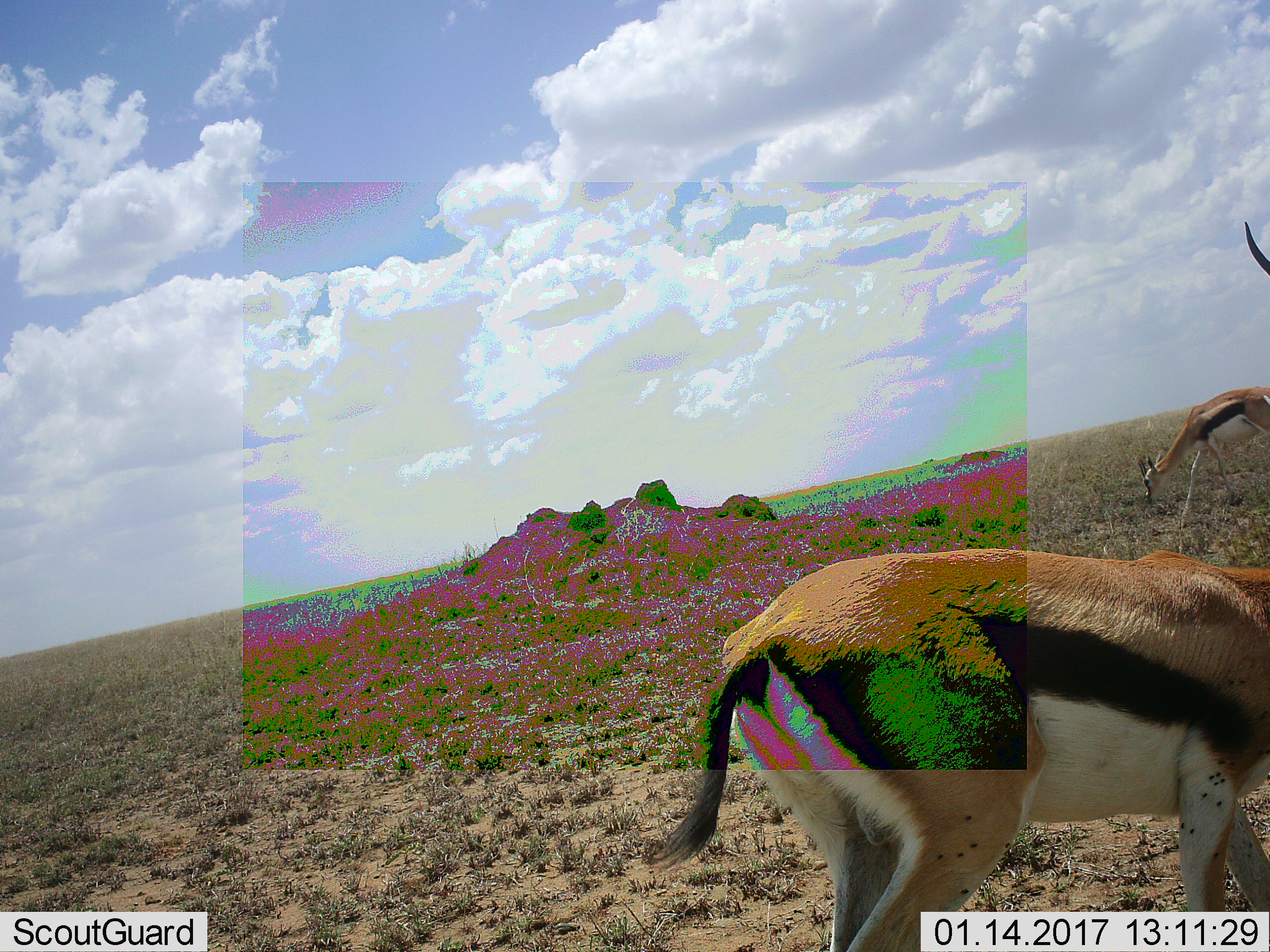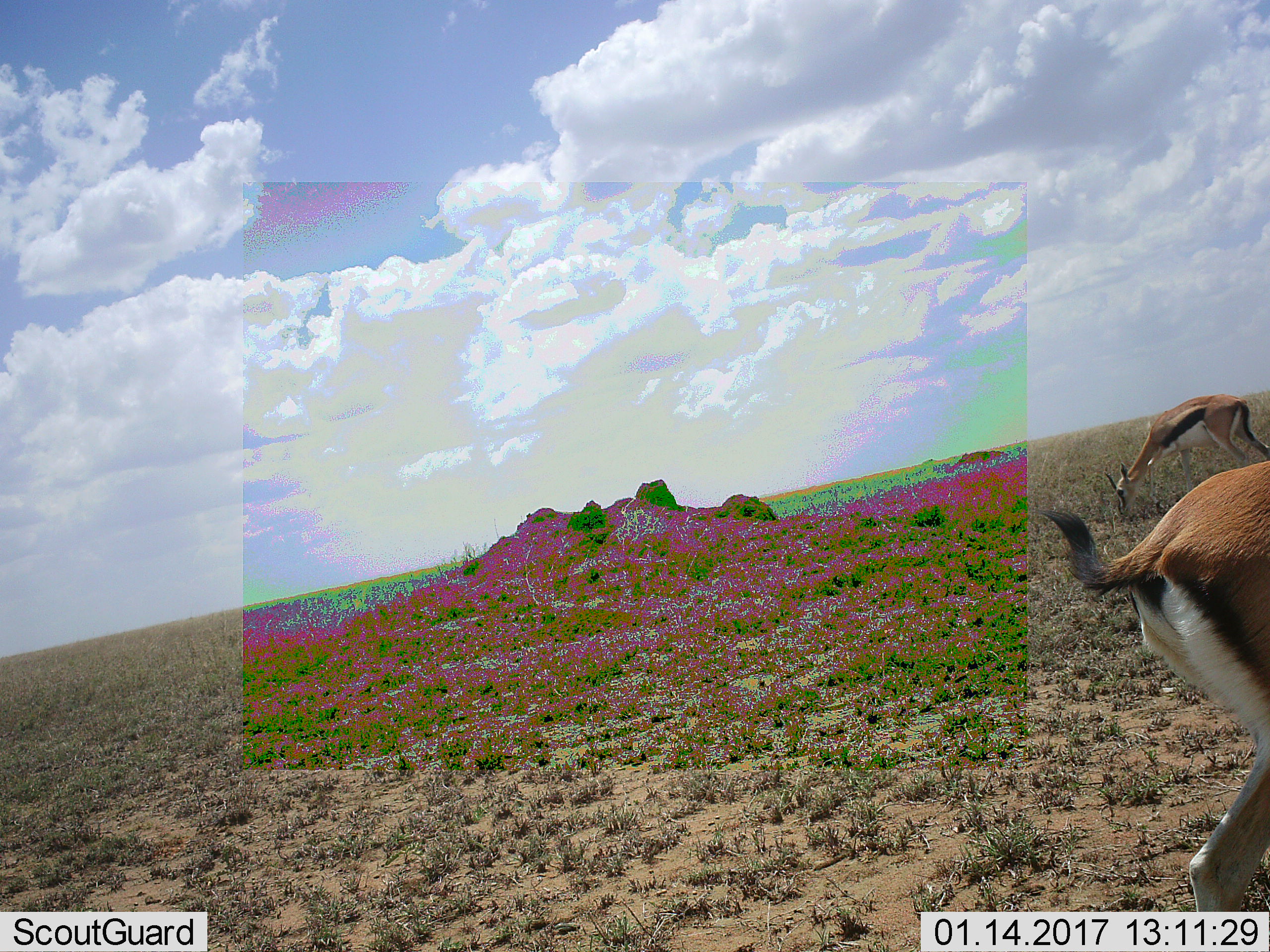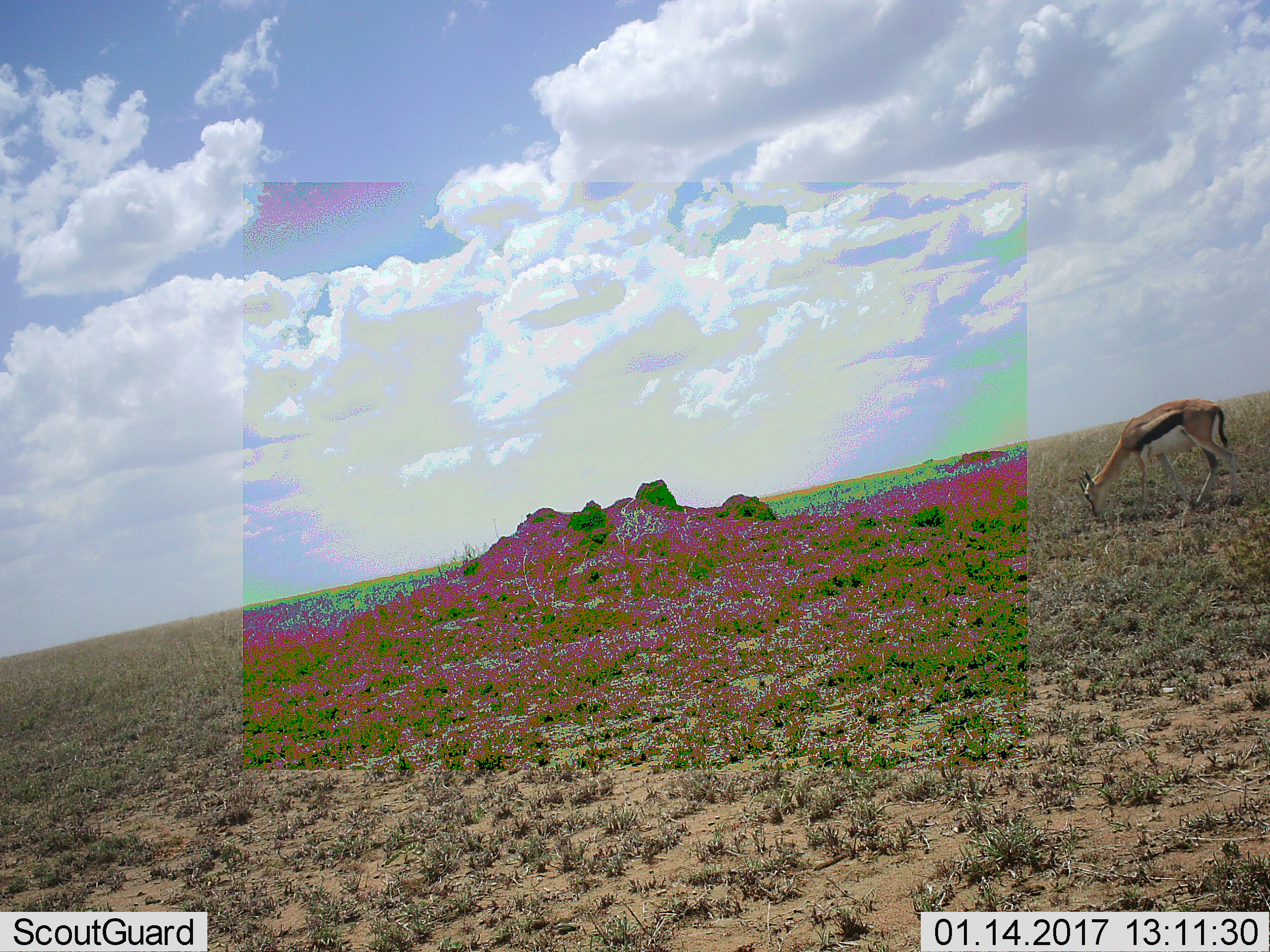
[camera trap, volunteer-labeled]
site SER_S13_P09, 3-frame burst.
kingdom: Animalia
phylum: Chordata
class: Mammalia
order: Artiodactyla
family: Bovidae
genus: Eudorcas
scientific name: Eudorcas thomsonii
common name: thomson's gazelle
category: gazellethomsons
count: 2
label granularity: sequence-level